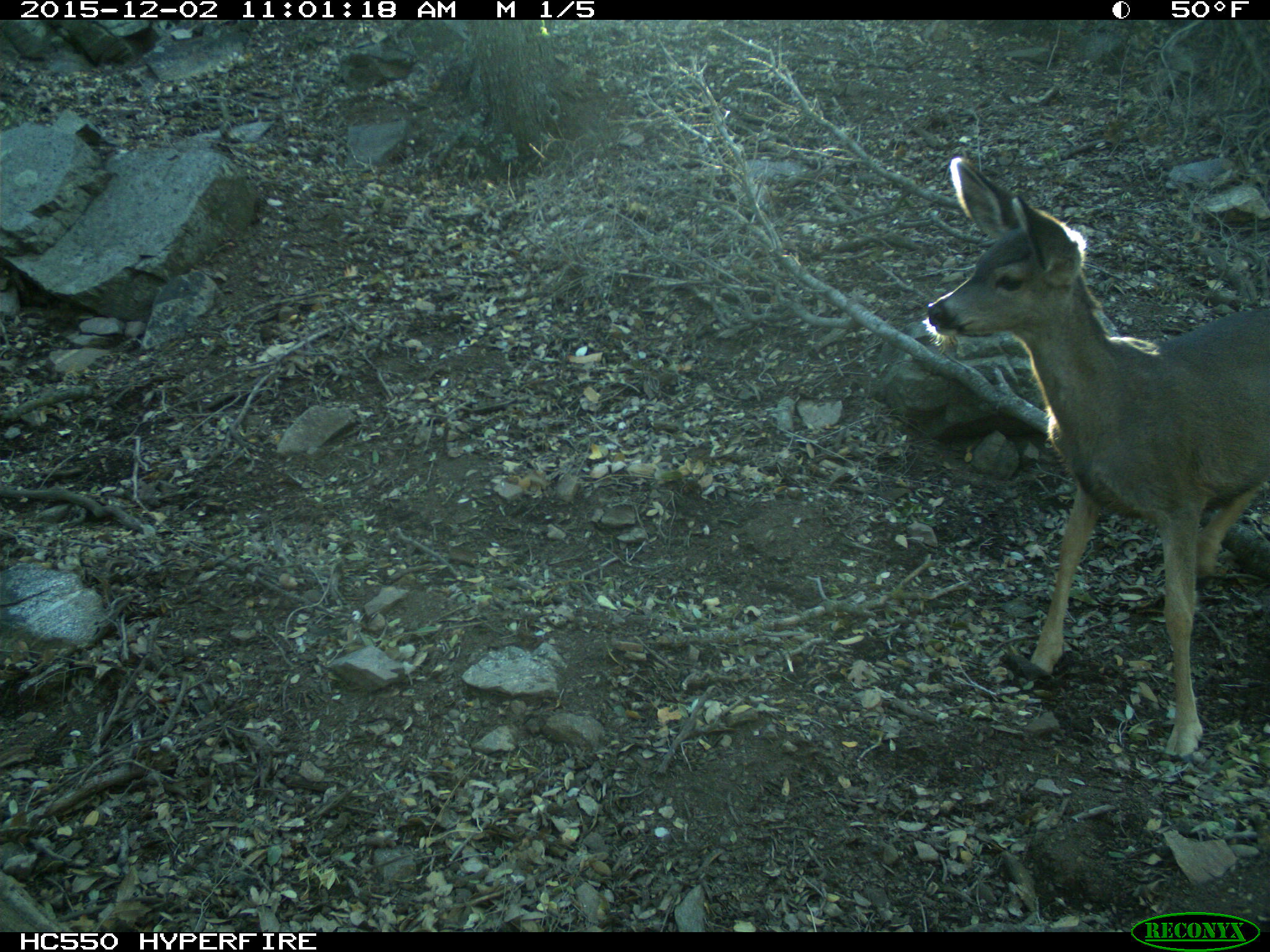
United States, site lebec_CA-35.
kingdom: Animalia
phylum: Chordata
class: Mammalia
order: Artiodactyla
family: Cervidae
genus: Odocoileus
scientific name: Odocoileus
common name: deer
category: unidentified deer